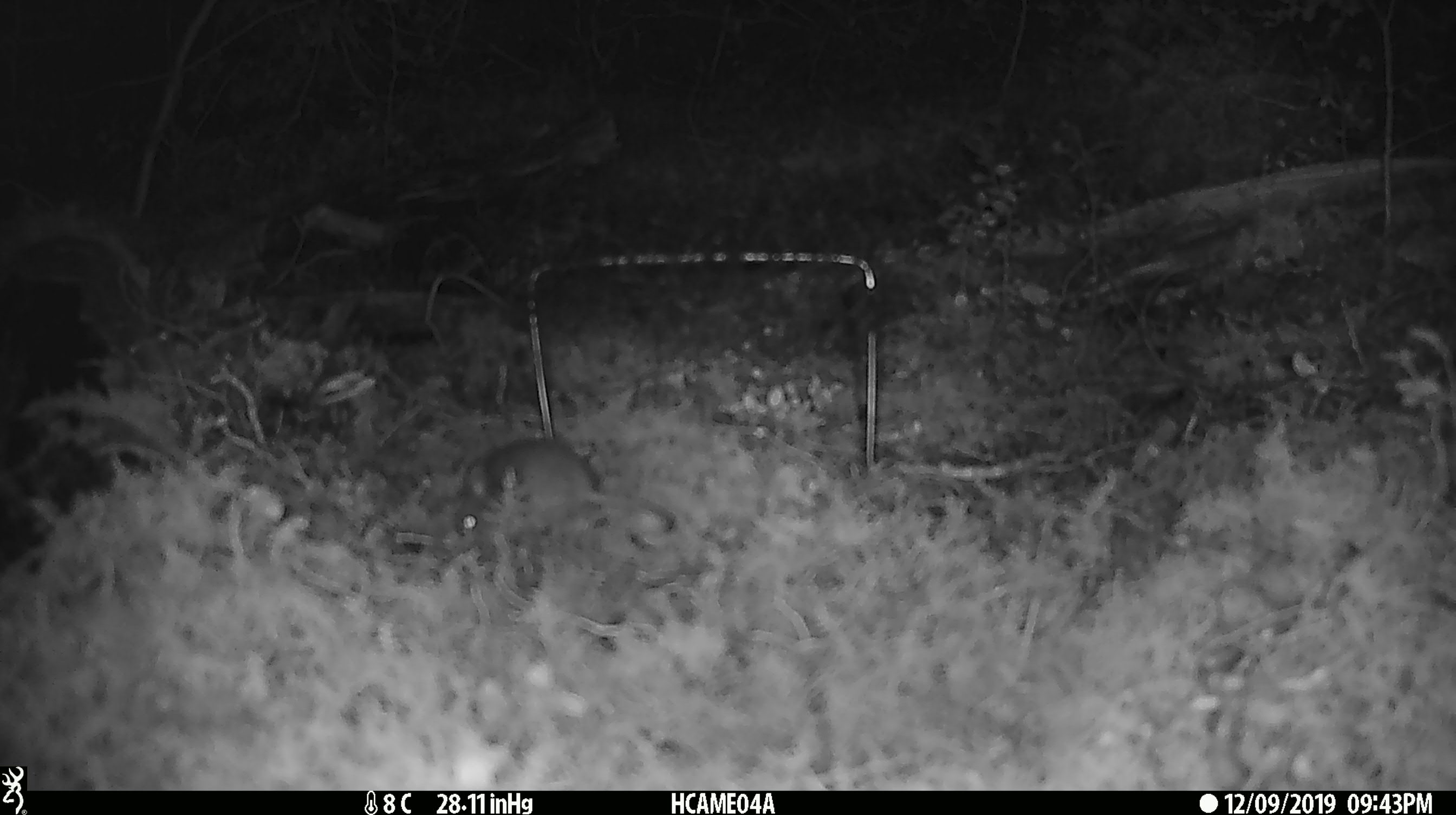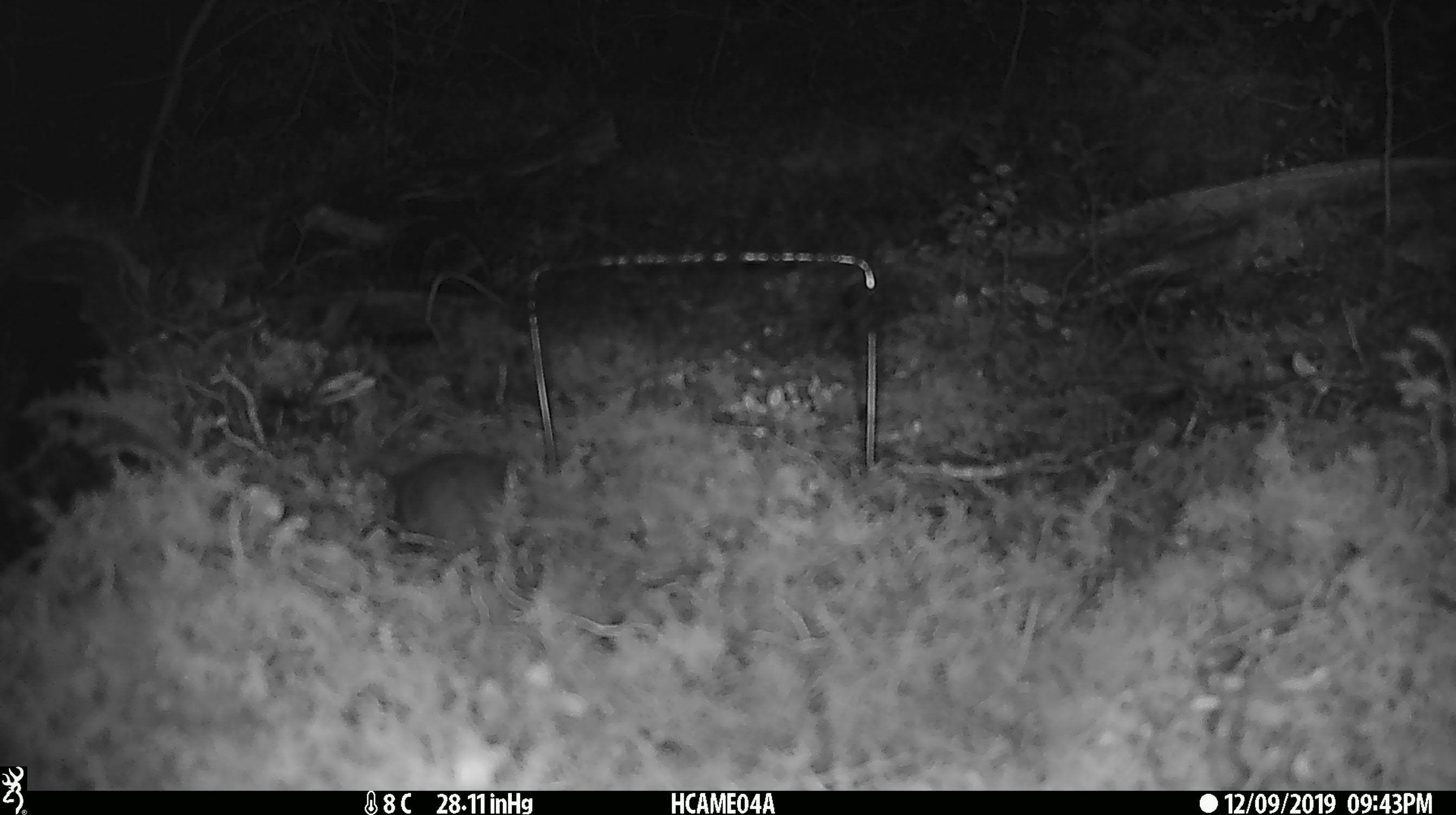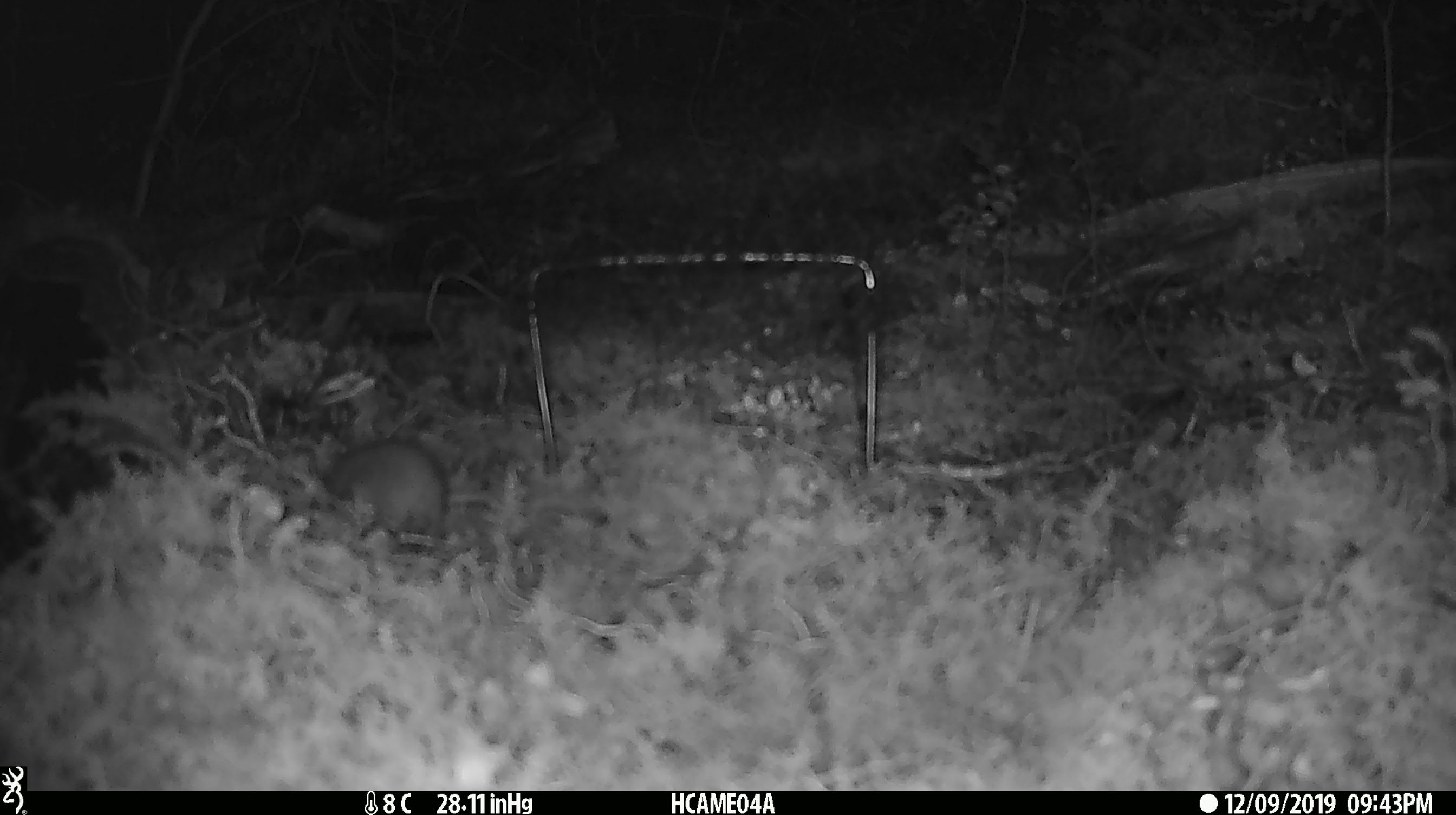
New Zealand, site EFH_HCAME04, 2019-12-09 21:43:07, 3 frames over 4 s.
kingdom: Animalia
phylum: Chordata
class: Mammalia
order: Rodentia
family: Muridae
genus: Mus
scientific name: Mus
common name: mouse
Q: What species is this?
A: Mouse (Mus).